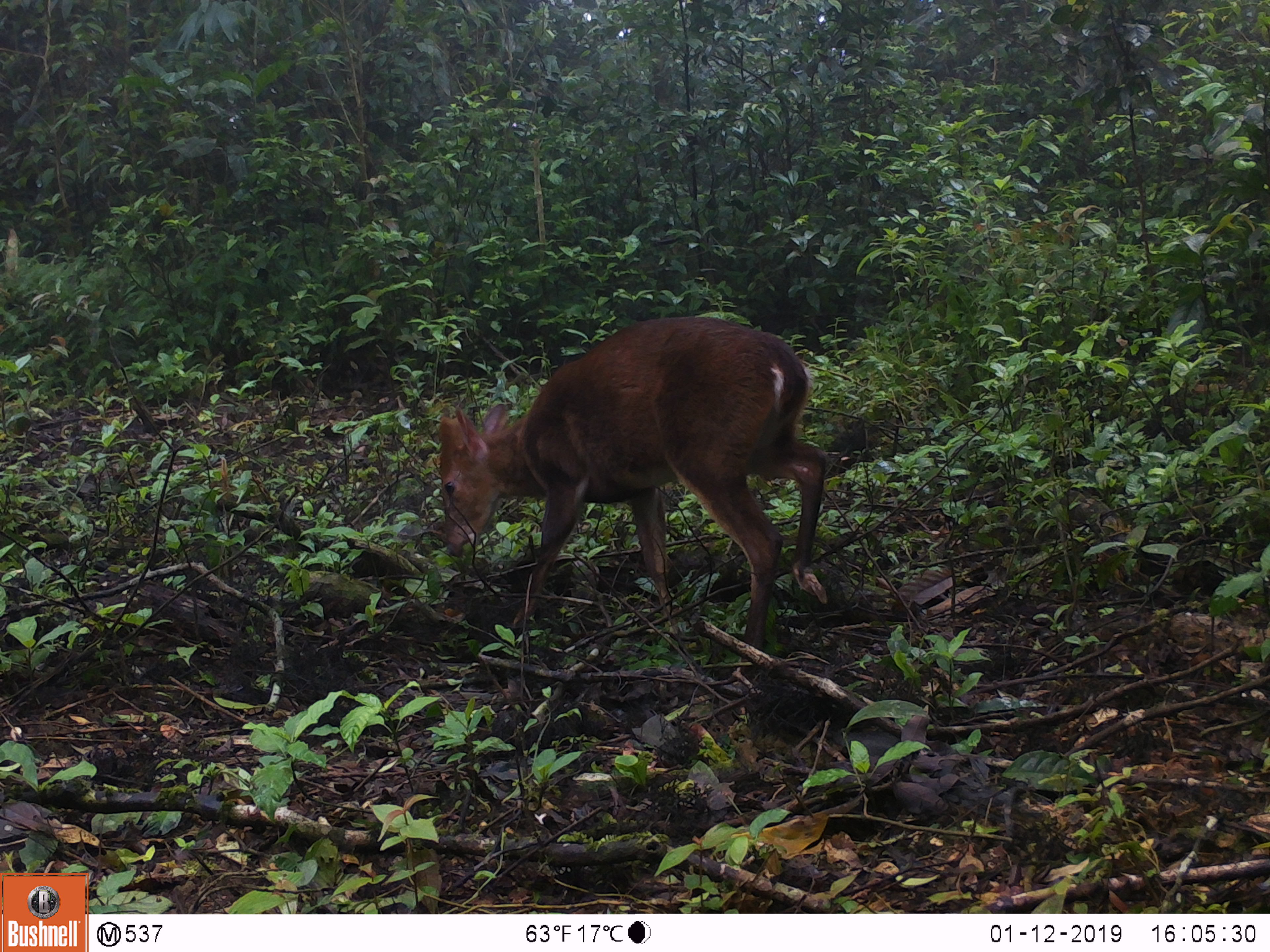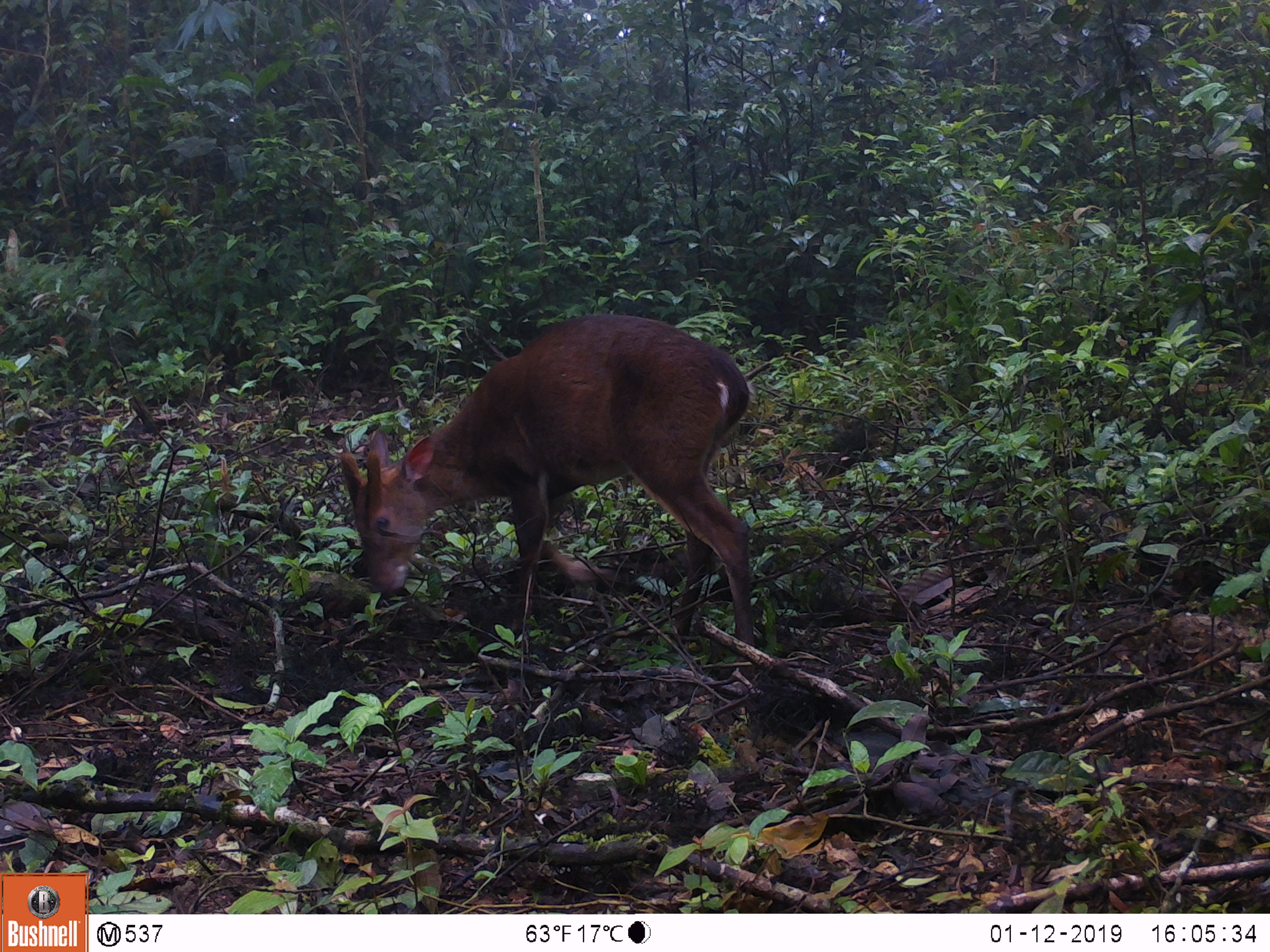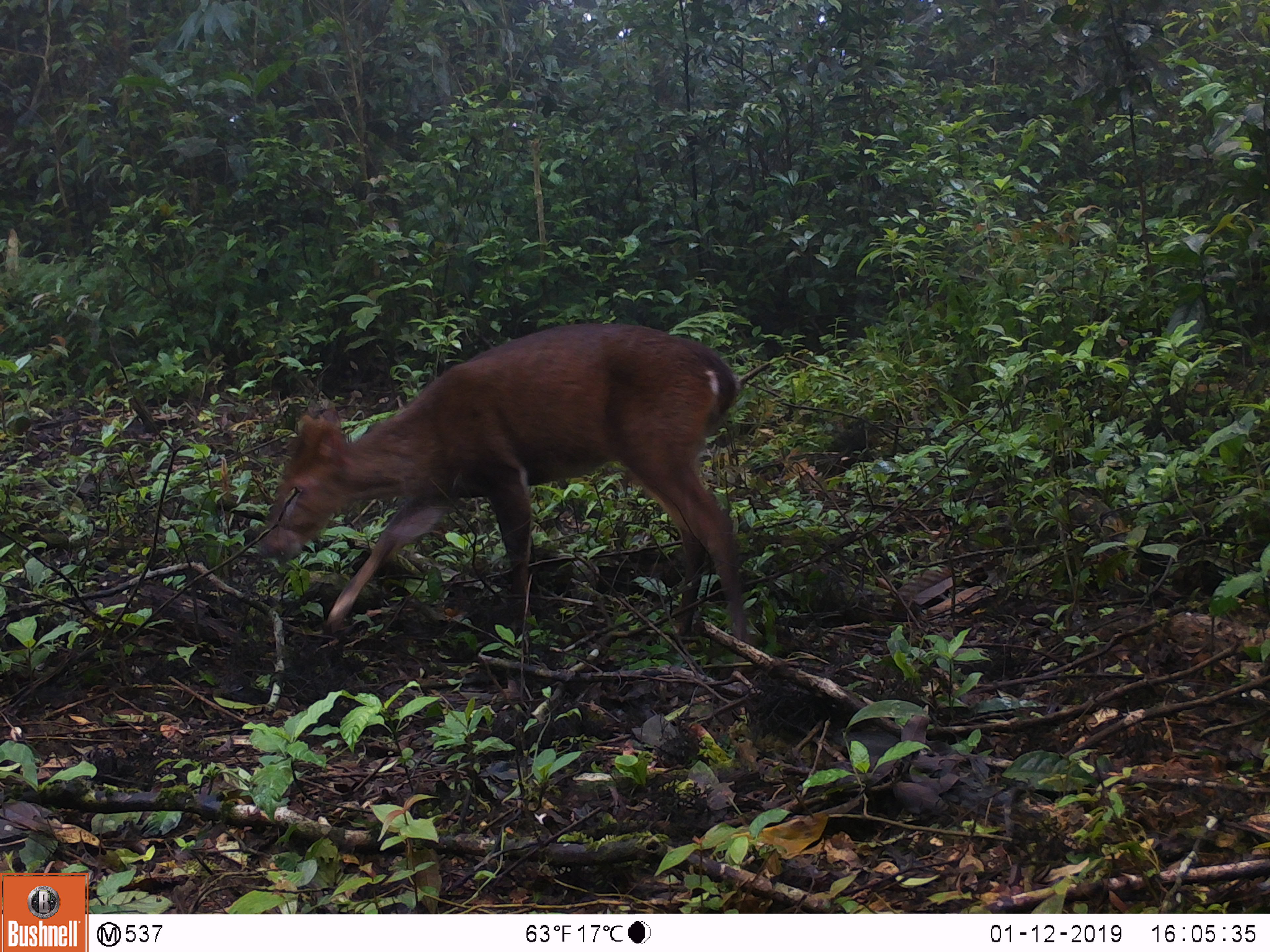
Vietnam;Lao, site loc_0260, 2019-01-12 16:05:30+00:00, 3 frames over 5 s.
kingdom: Animalia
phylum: Chordata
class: Mammalia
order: Artiodactyla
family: Cervidae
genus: Muntiacus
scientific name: Muntiacus vuquangensis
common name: large-antlered muntjac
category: large antlered muntjac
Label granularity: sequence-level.